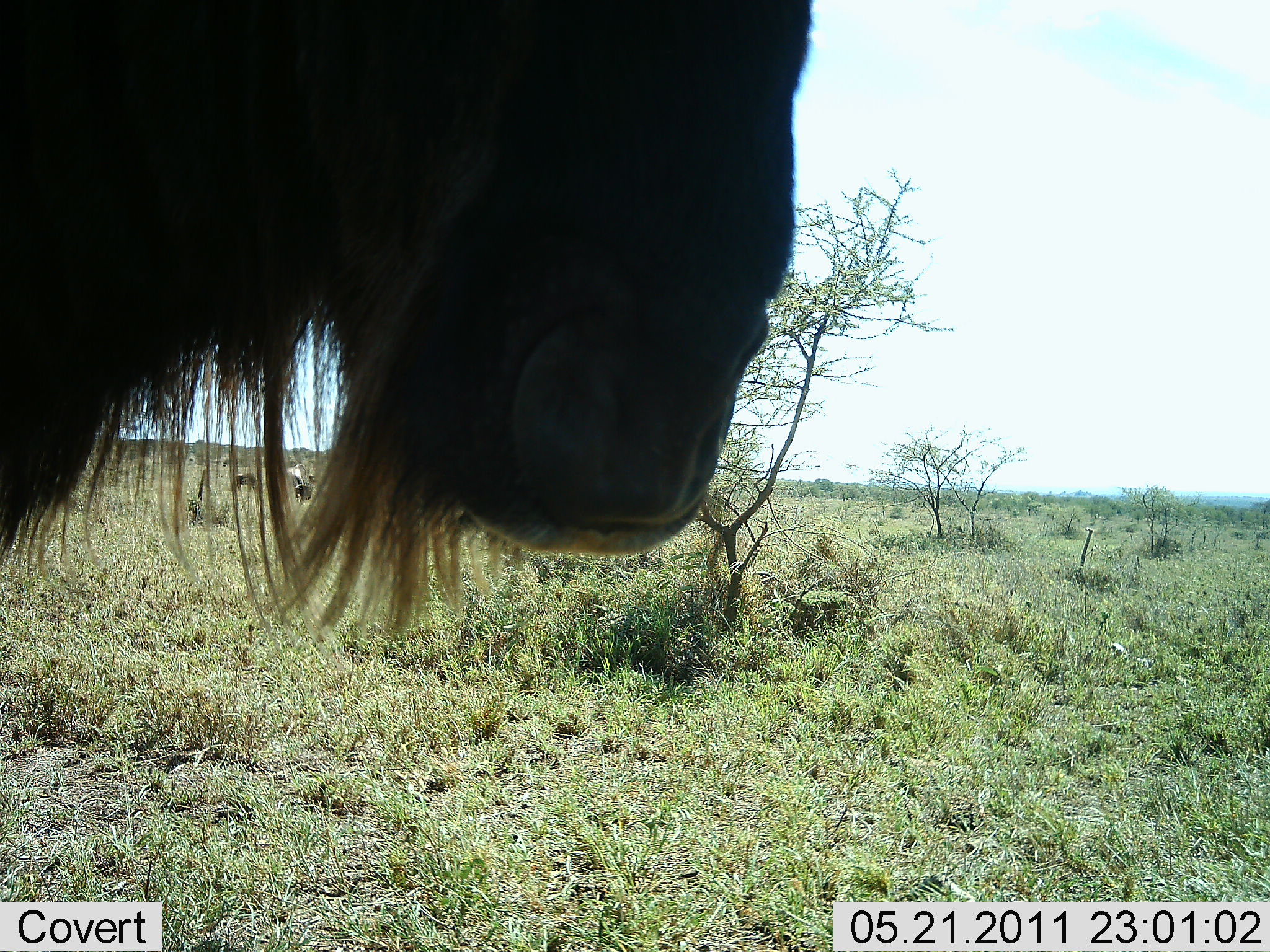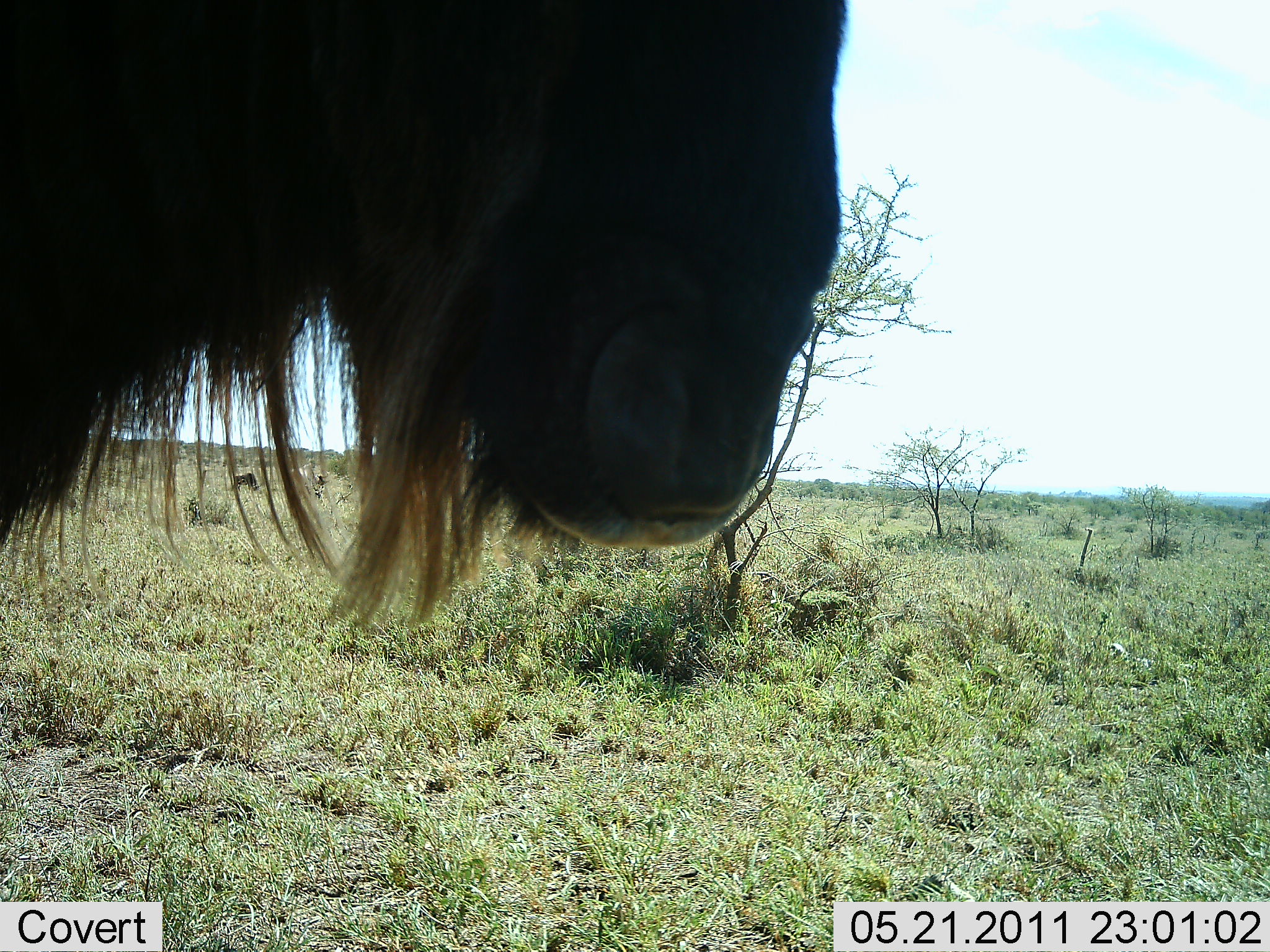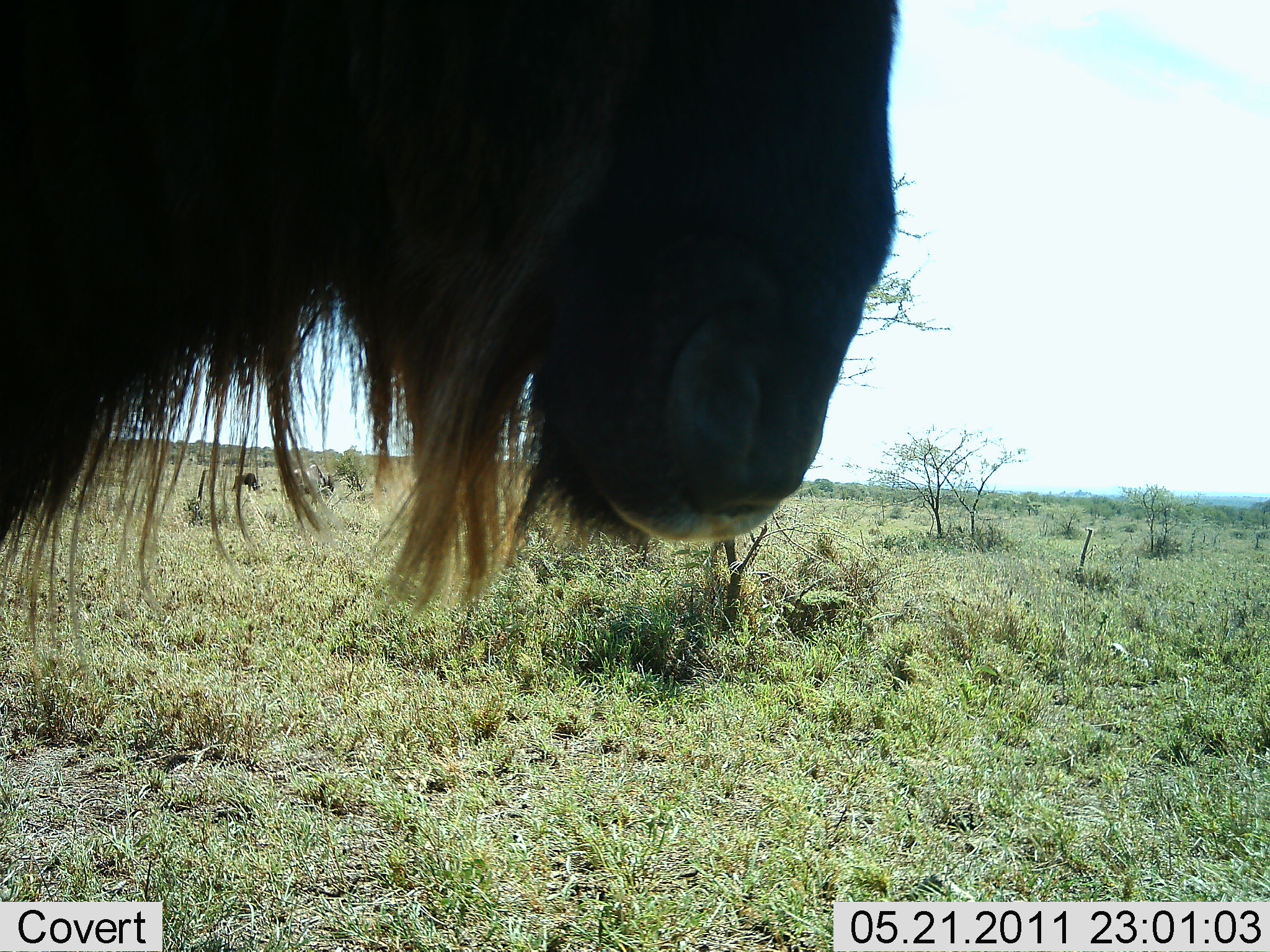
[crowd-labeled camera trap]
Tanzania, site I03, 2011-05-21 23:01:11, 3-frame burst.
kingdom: Animalia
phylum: Chordata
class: Mammalia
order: Artiodactyla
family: Bovidae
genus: Connochaetes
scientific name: Connochaetes taurinus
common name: blue wildebeest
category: wildebeest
Wildebeest (blue wildebeest) (Connochaetes taurinus), count 1. Behavior (volunteer vote fractions): standing 91%, resting 0%, moving 9%, interacting 0%. Young present (vote fraction): 0%. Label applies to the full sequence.